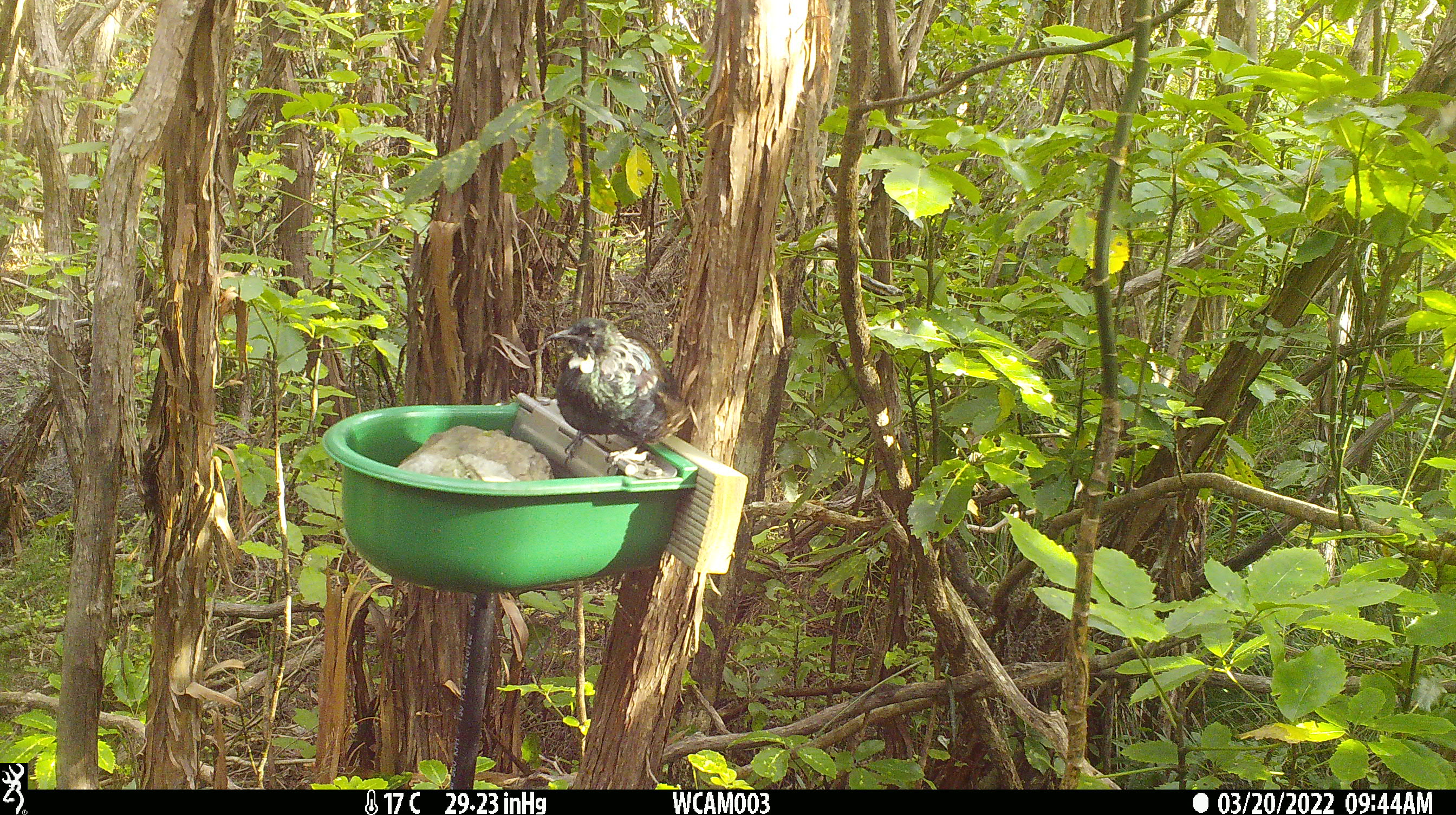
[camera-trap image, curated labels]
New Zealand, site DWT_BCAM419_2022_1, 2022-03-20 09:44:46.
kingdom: Animalia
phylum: Chordata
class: Aves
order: Passeriformes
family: Meliphagidae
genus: Prosthemadera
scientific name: Prosthemadera novaeseelandiae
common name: tui